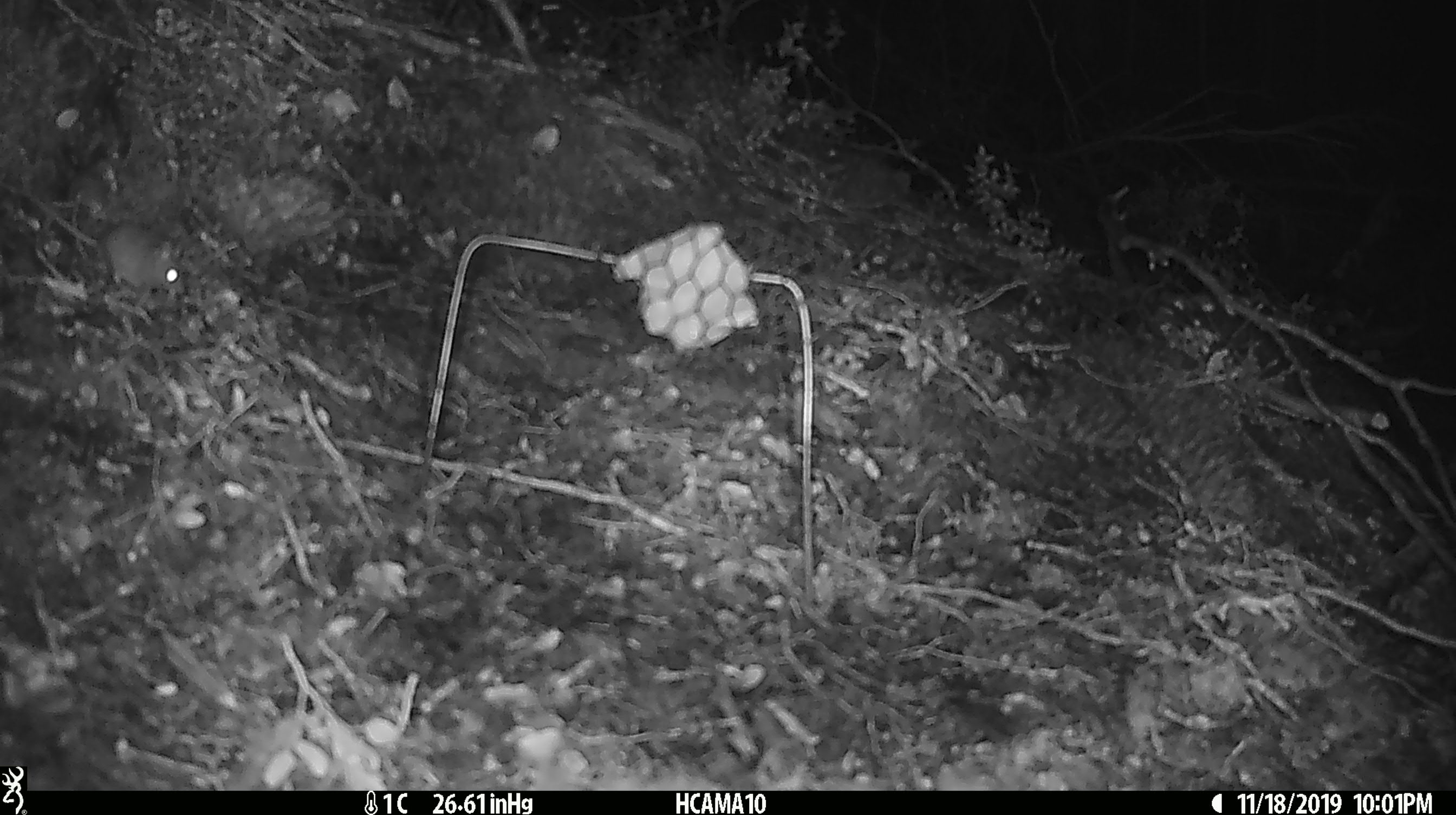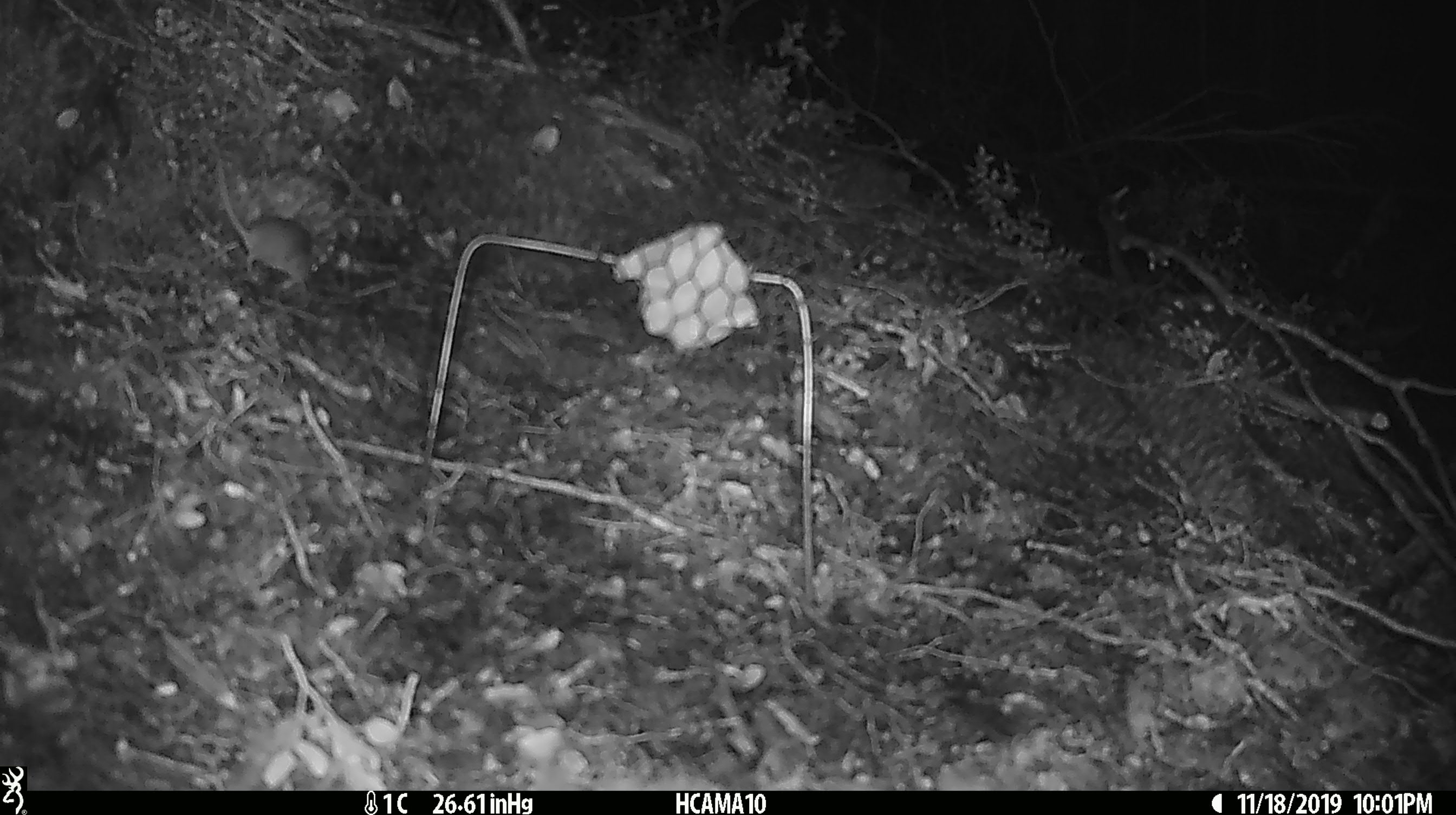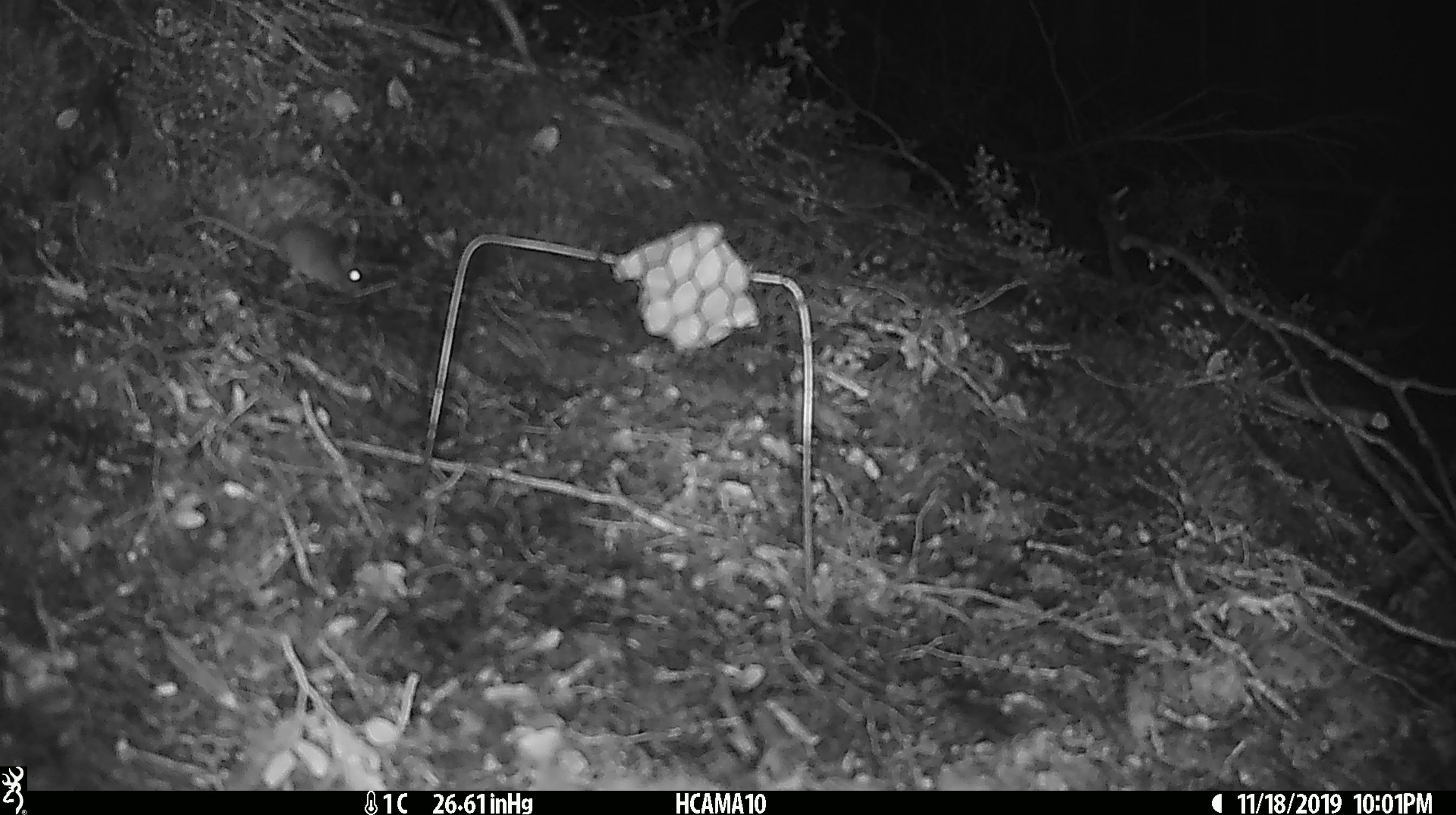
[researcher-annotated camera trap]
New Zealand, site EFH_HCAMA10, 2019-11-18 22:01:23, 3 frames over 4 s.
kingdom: Animalia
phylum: Chordata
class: Mammalia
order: Rodentia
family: Muridae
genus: Mus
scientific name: Mus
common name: mouse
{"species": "mouse (Mus)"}